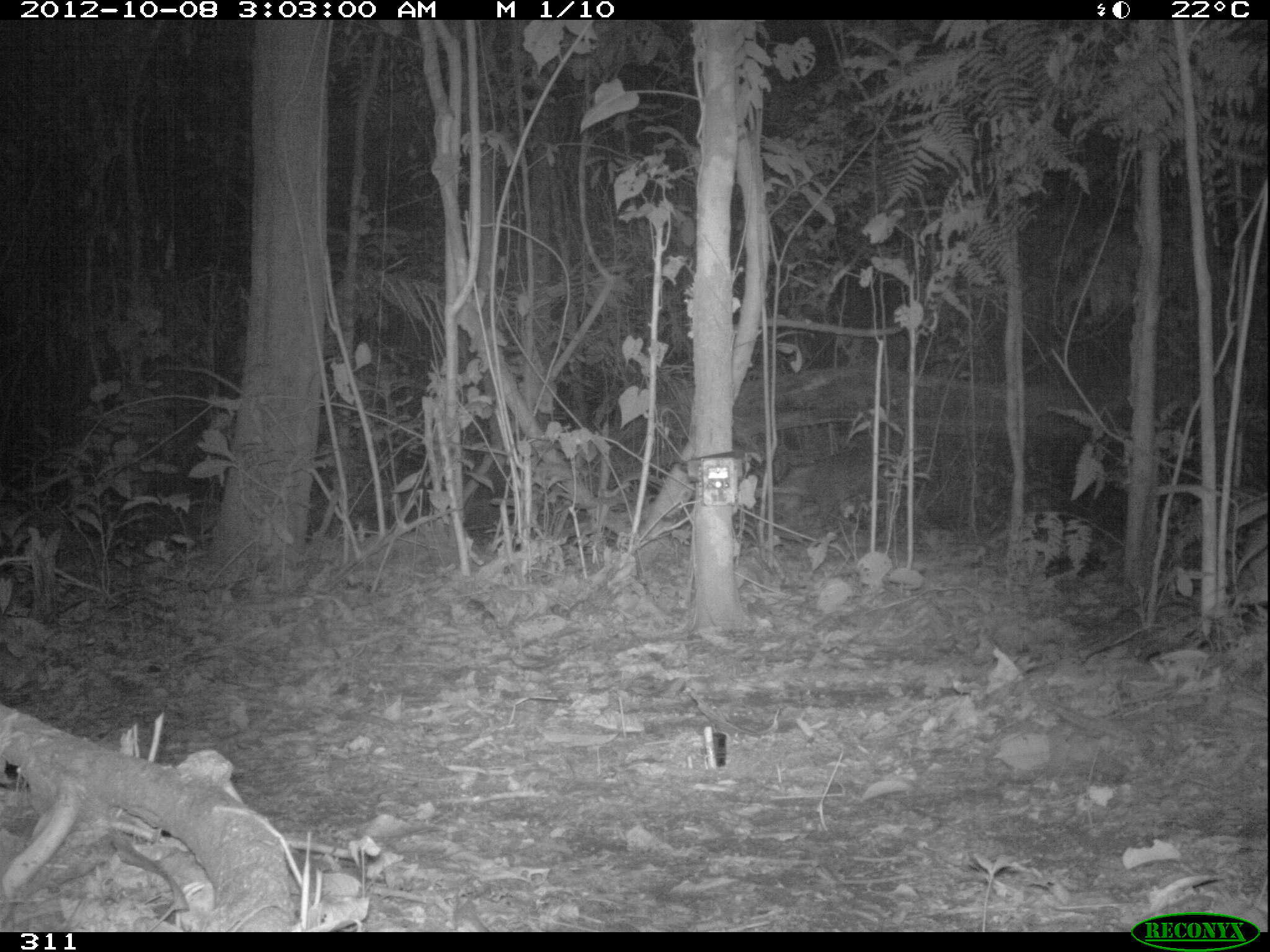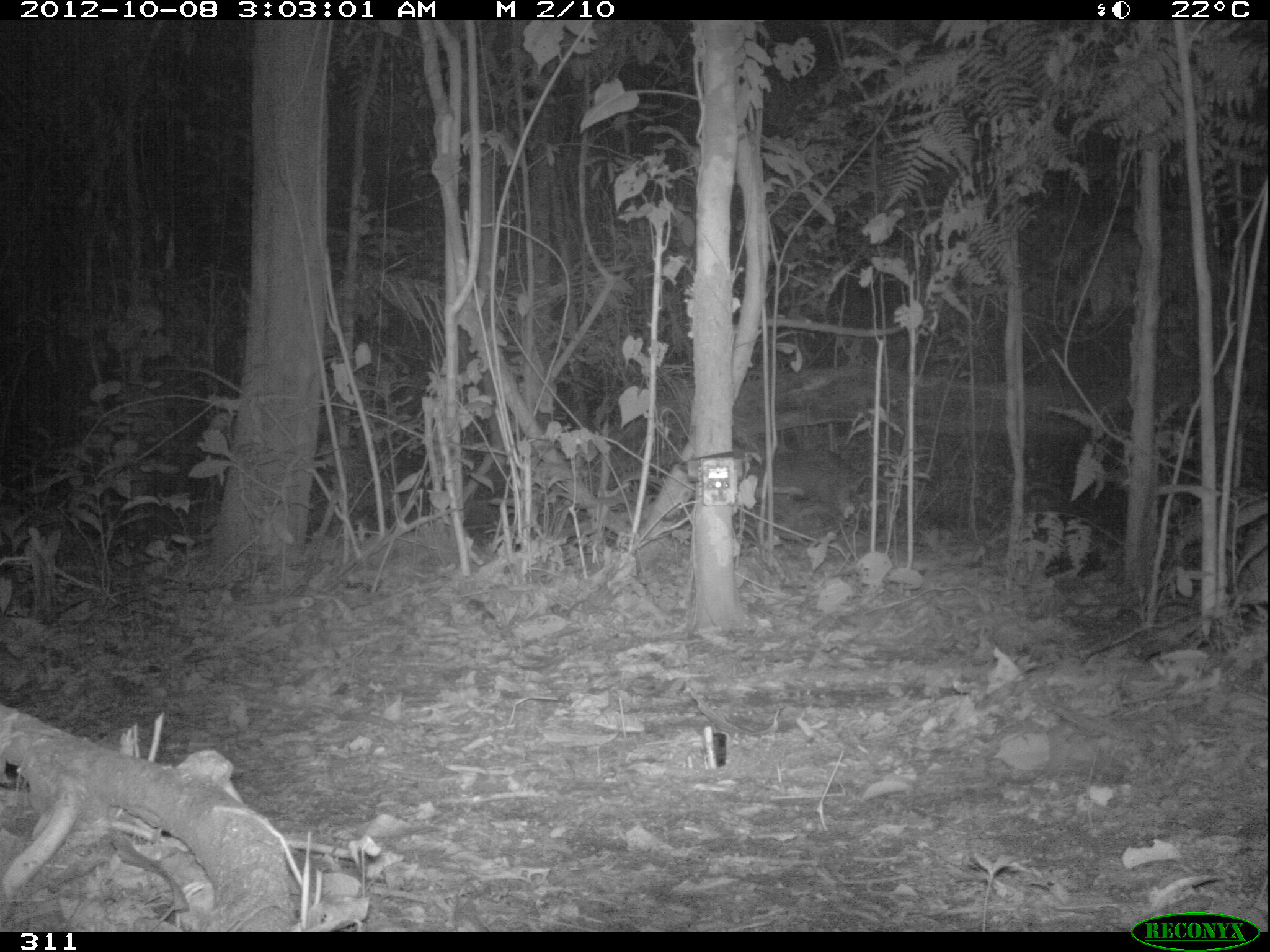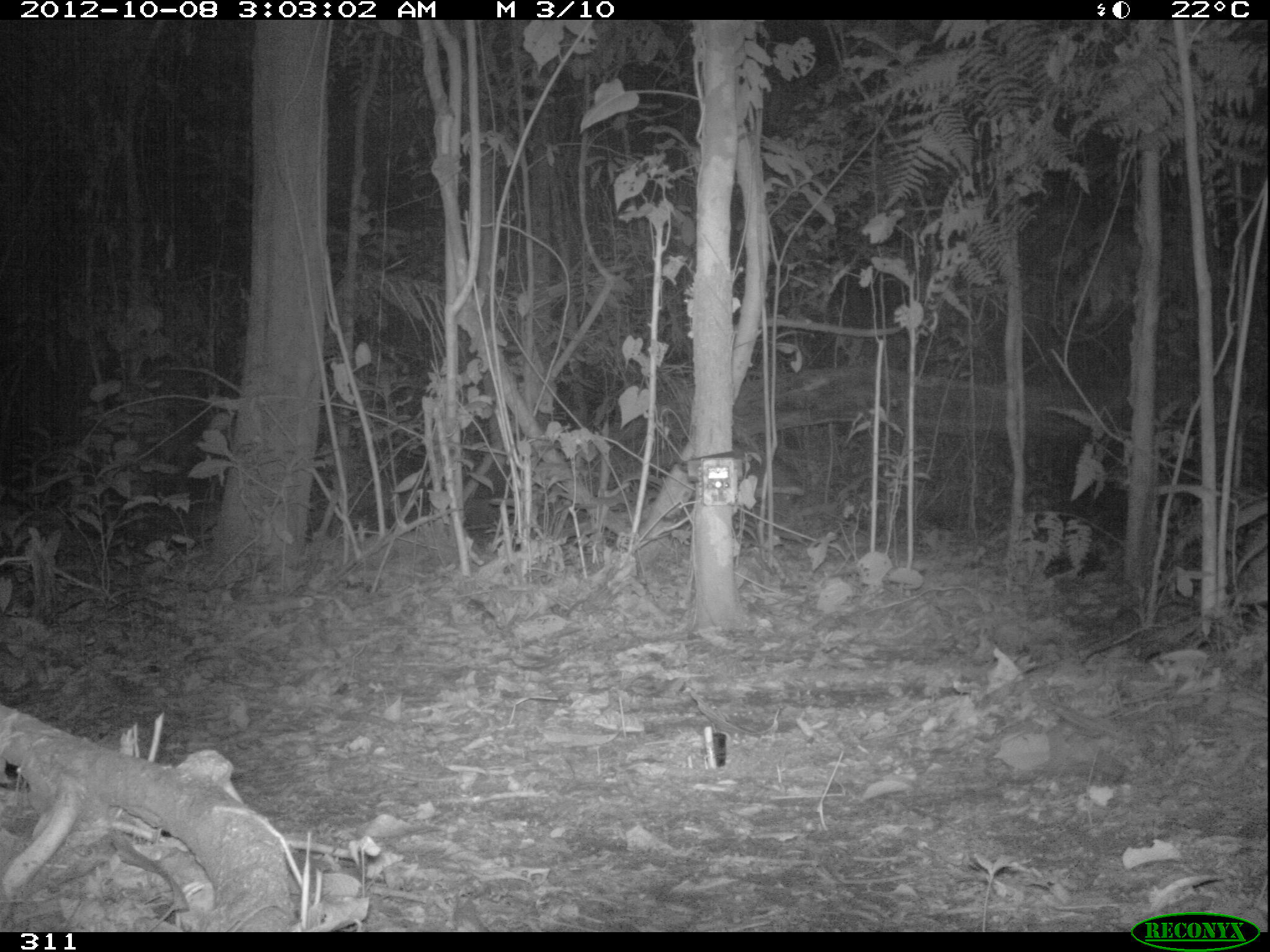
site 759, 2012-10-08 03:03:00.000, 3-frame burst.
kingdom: Animalia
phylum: Chordata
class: Mammalia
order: Rodentia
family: Cuniculidae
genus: Cuniculus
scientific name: Cuniculus paca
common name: spotted paca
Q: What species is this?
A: Cuniculus paca (spotted paca).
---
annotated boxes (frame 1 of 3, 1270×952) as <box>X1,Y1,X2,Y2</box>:
cuniculus paca: <box>769,450,881,524</box>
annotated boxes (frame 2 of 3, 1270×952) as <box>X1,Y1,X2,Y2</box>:
cuniculus paca: <box>745,447,859,518</box>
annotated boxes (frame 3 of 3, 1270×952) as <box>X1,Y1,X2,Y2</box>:
cuniculus paca: <box>737,446,800,517</box>